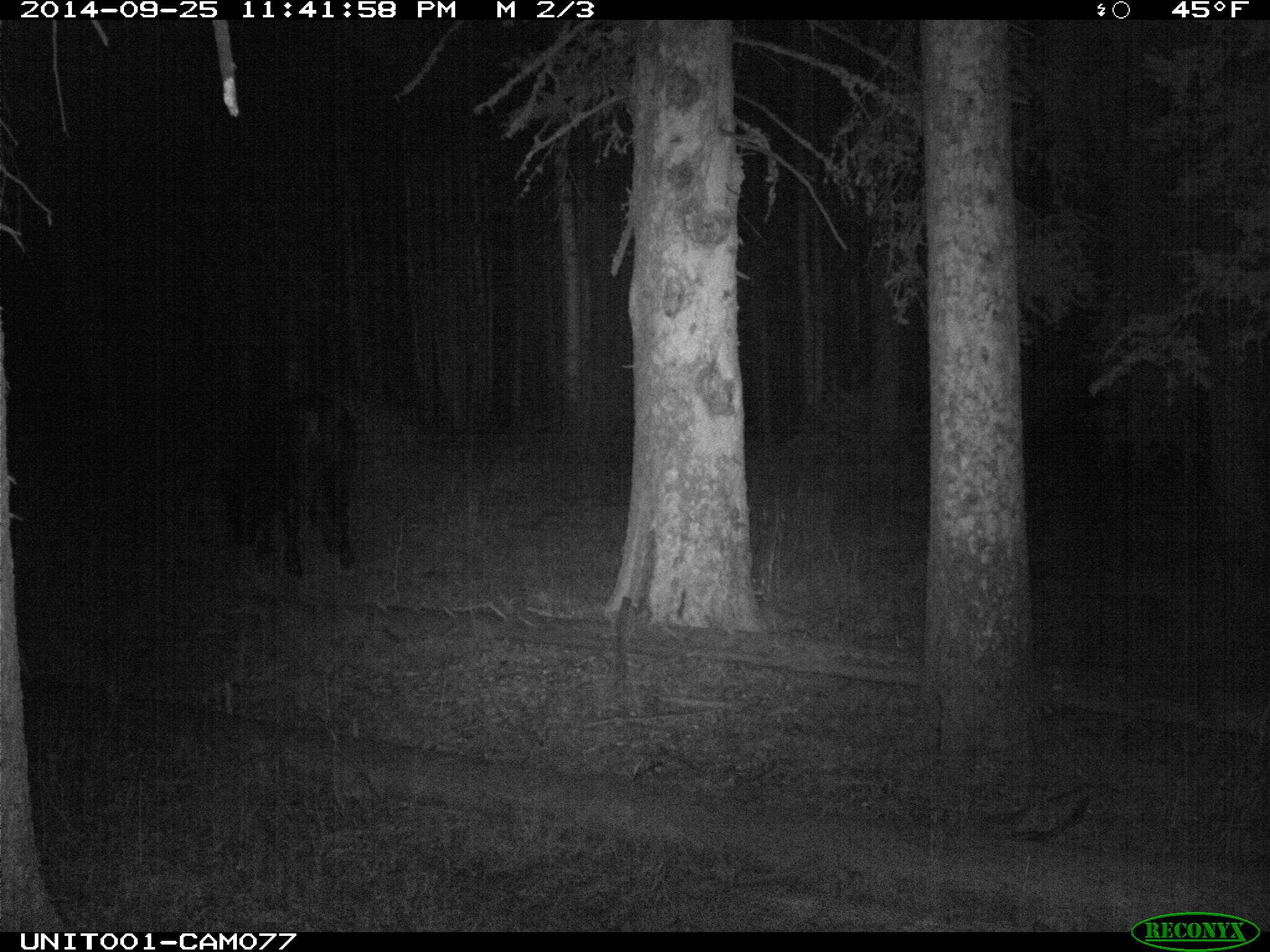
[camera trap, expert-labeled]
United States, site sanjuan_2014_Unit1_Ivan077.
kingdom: Animalia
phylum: Chordata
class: Mammalia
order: Artiodactyla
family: Bovidae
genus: Bos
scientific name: Bos taurus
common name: domestic cow